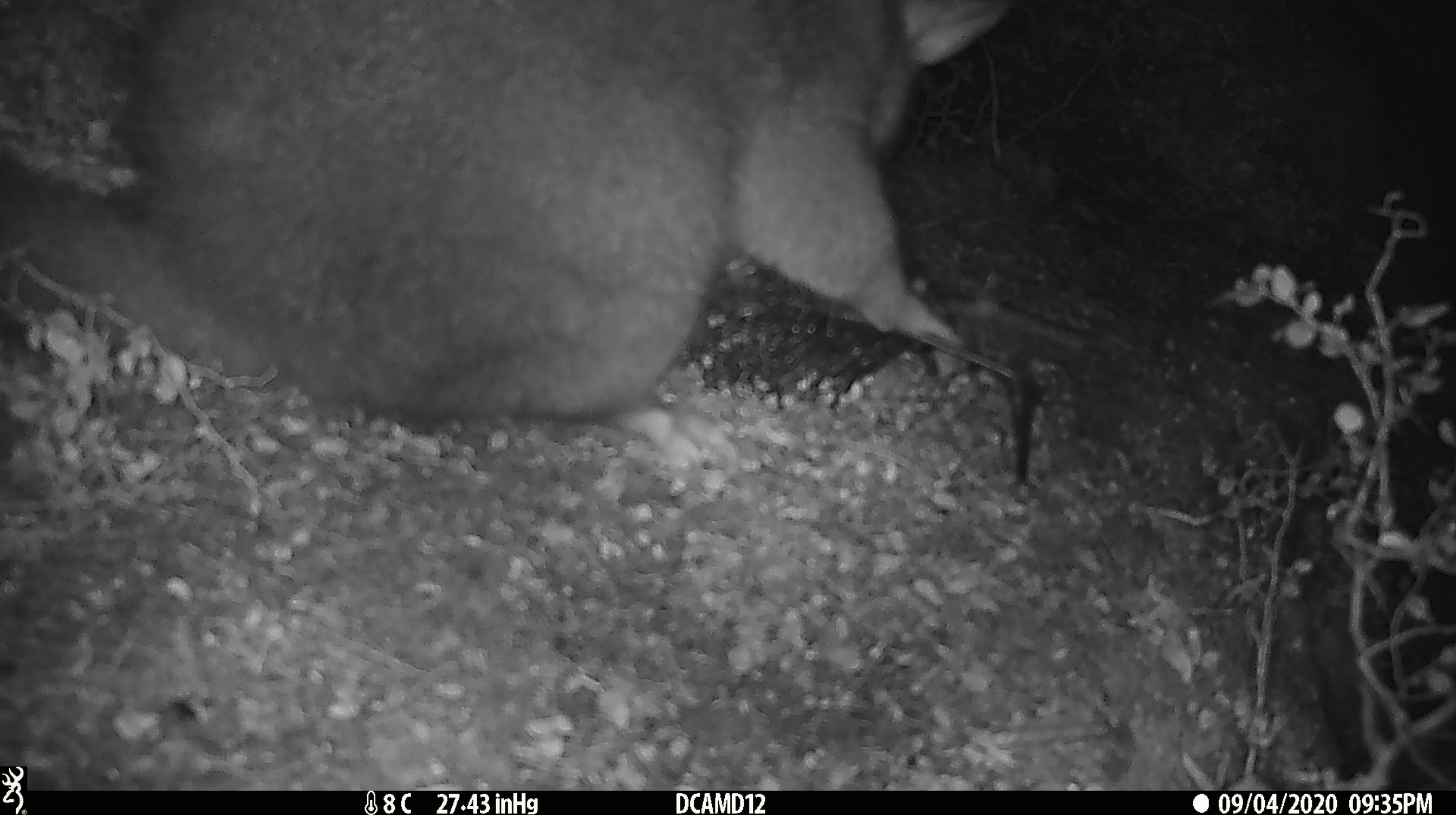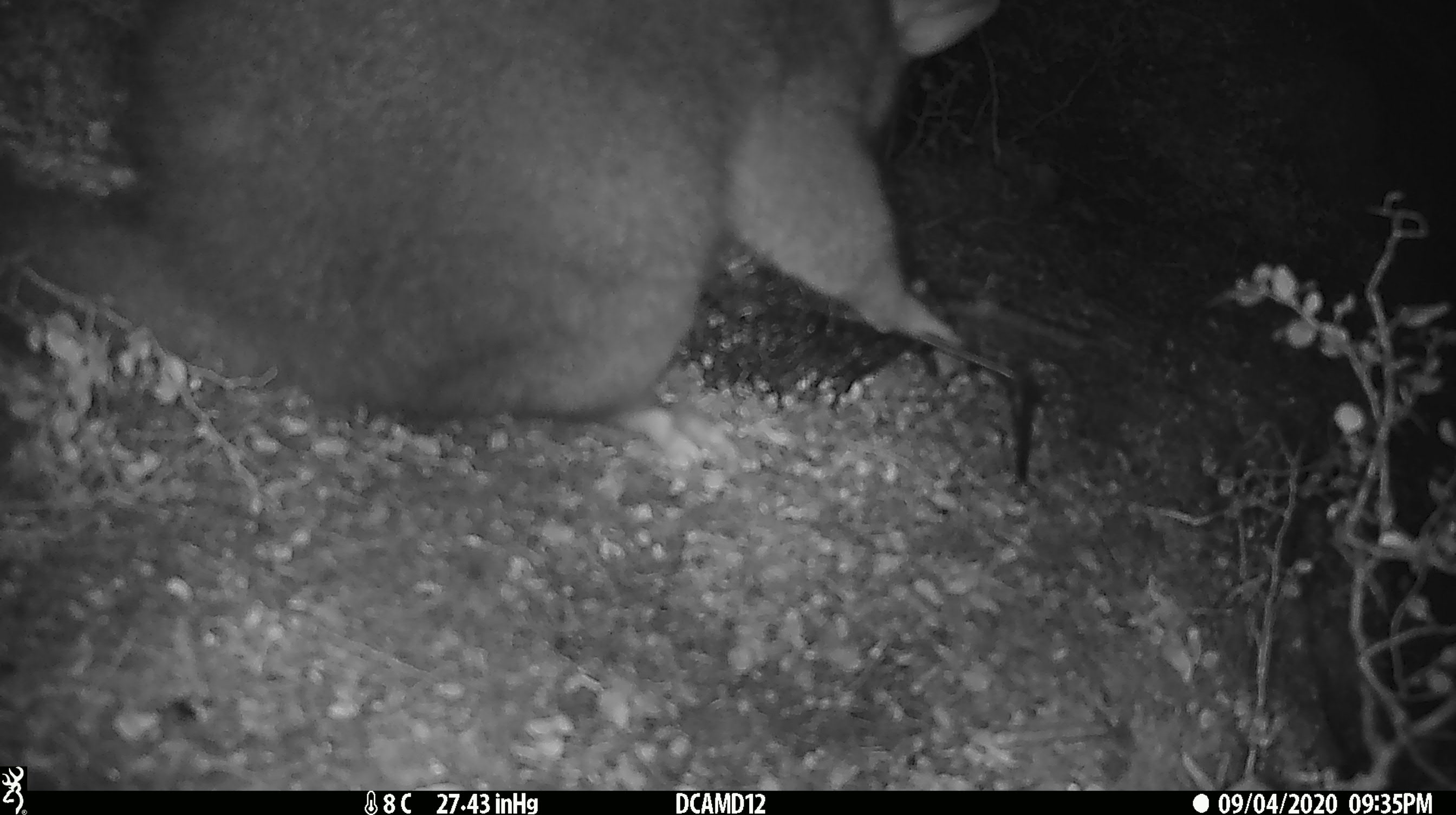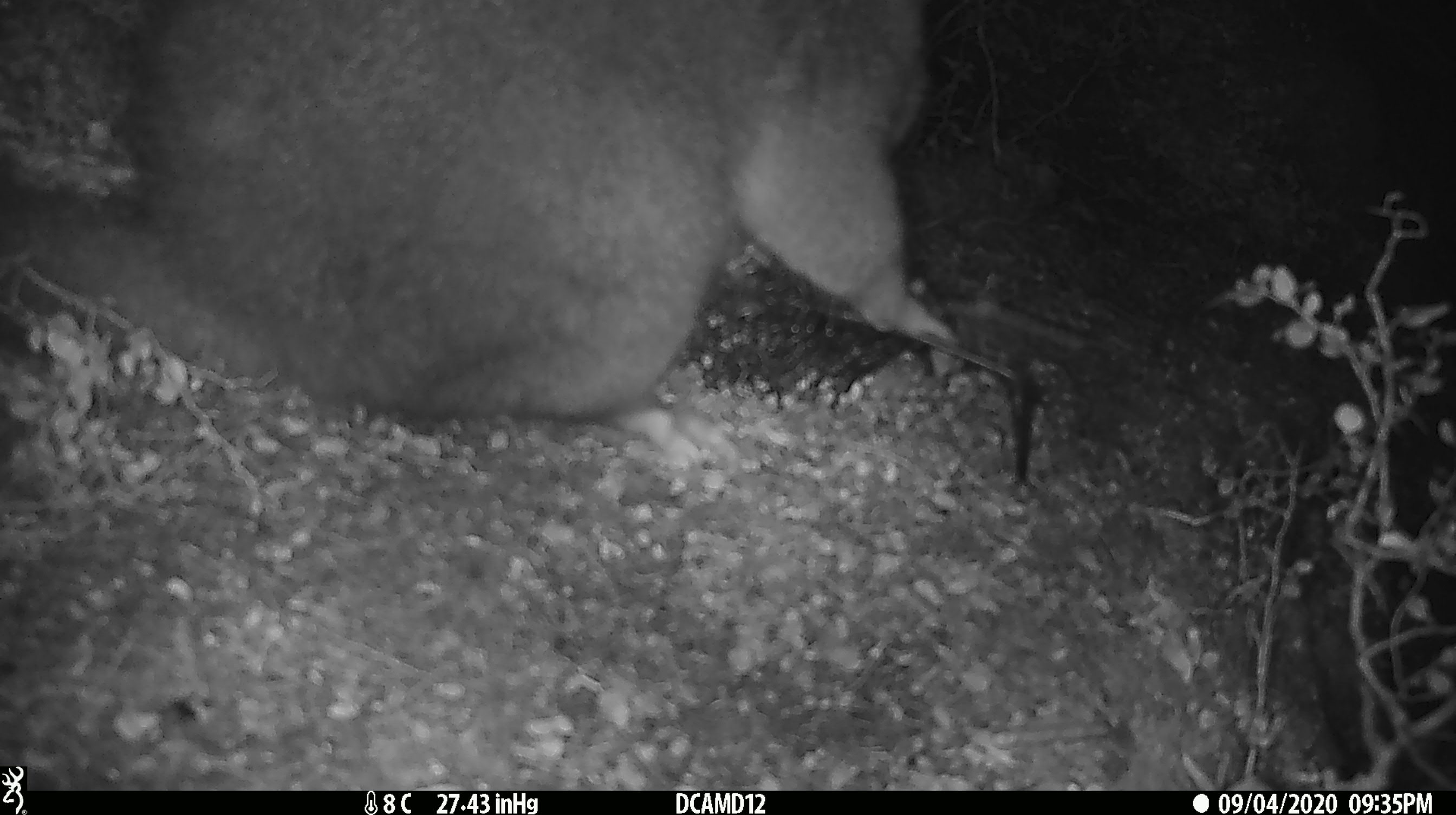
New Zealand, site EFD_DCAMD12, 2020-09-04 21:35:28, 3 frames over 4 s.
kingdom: Animalia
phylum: Chordata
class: Mammalia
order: Diprotodontia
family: Phalangeridae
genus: Trichosurus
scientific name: Trichosurus vulpecula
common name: common brushtail possum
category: possum